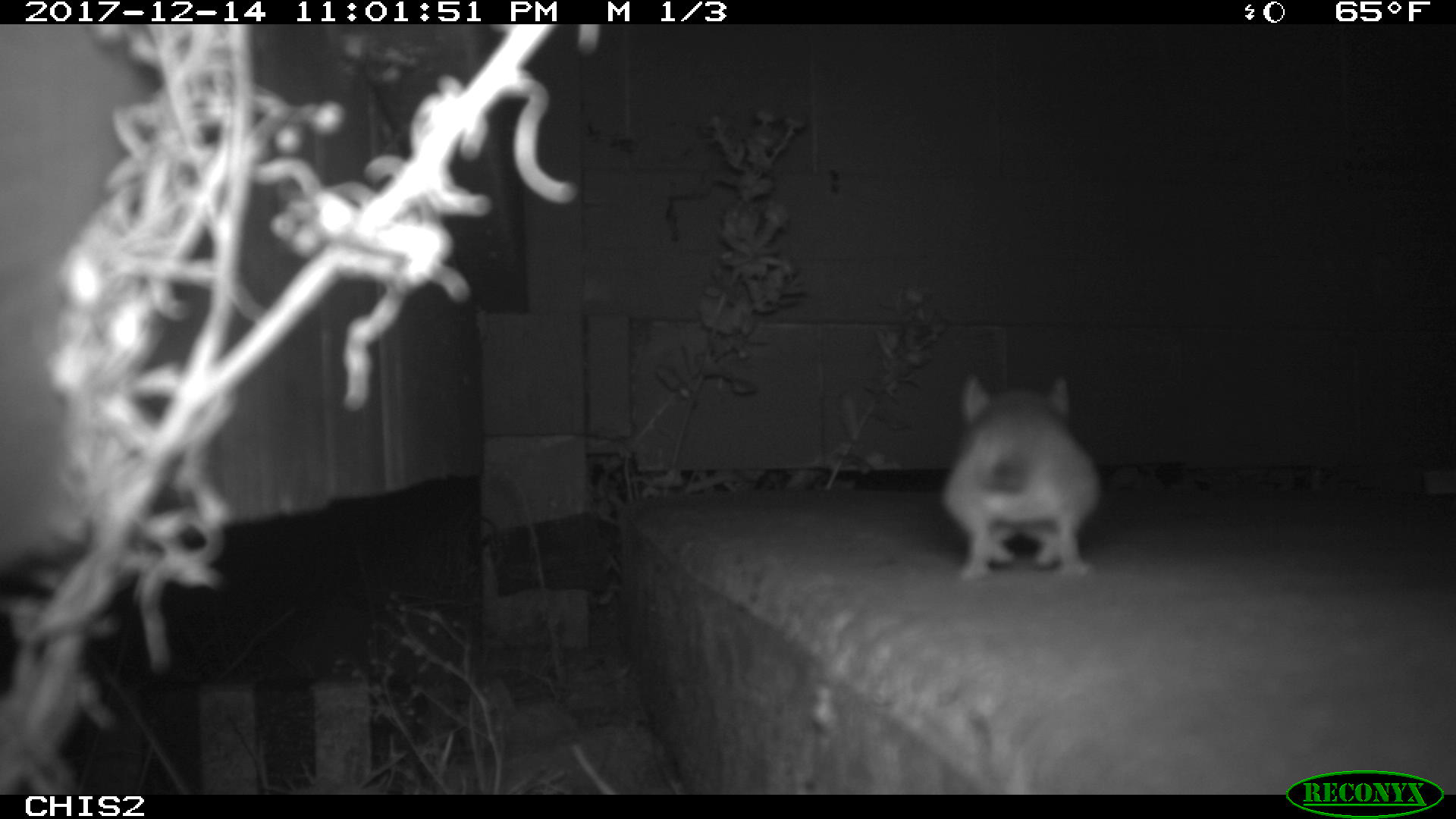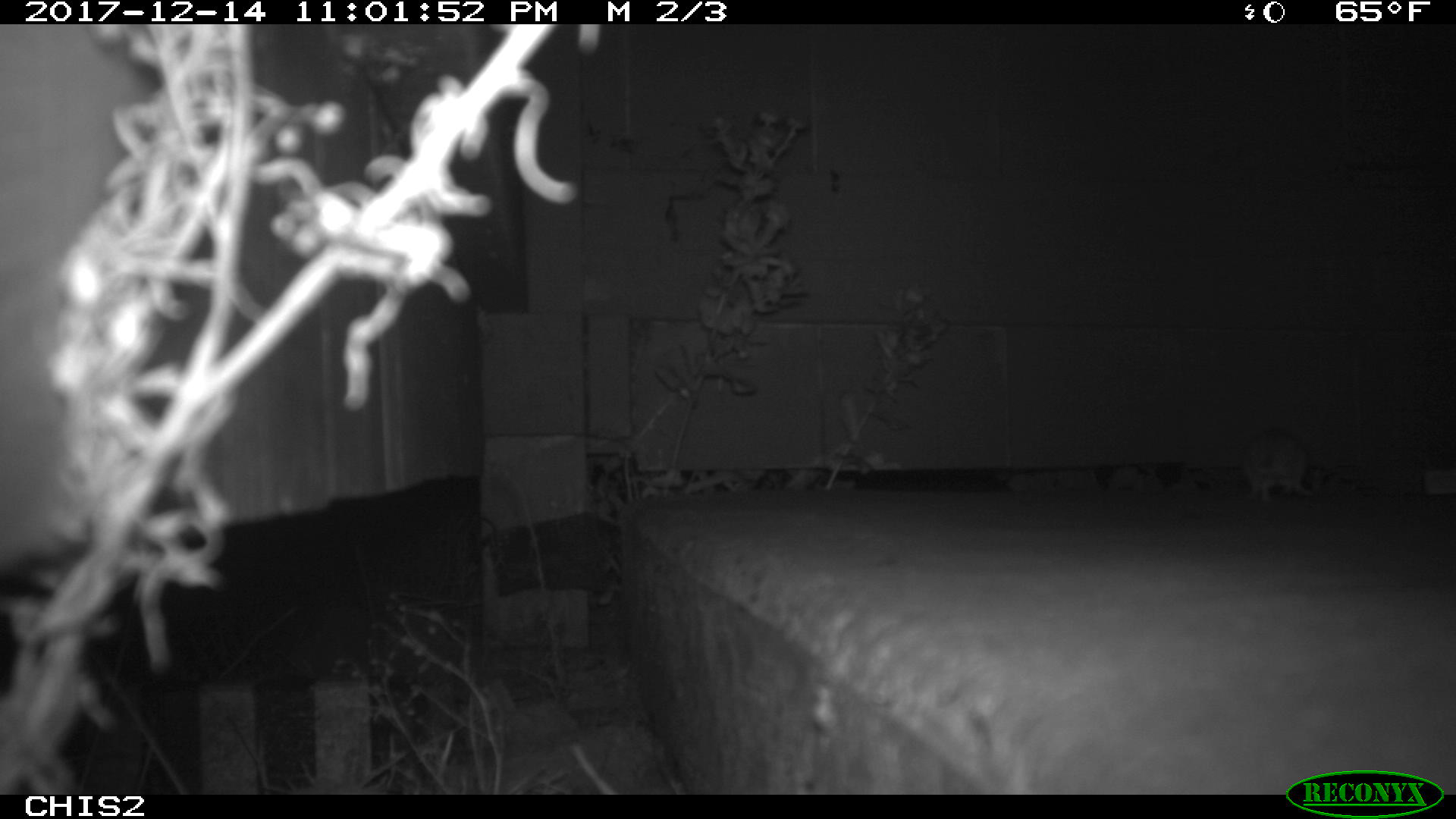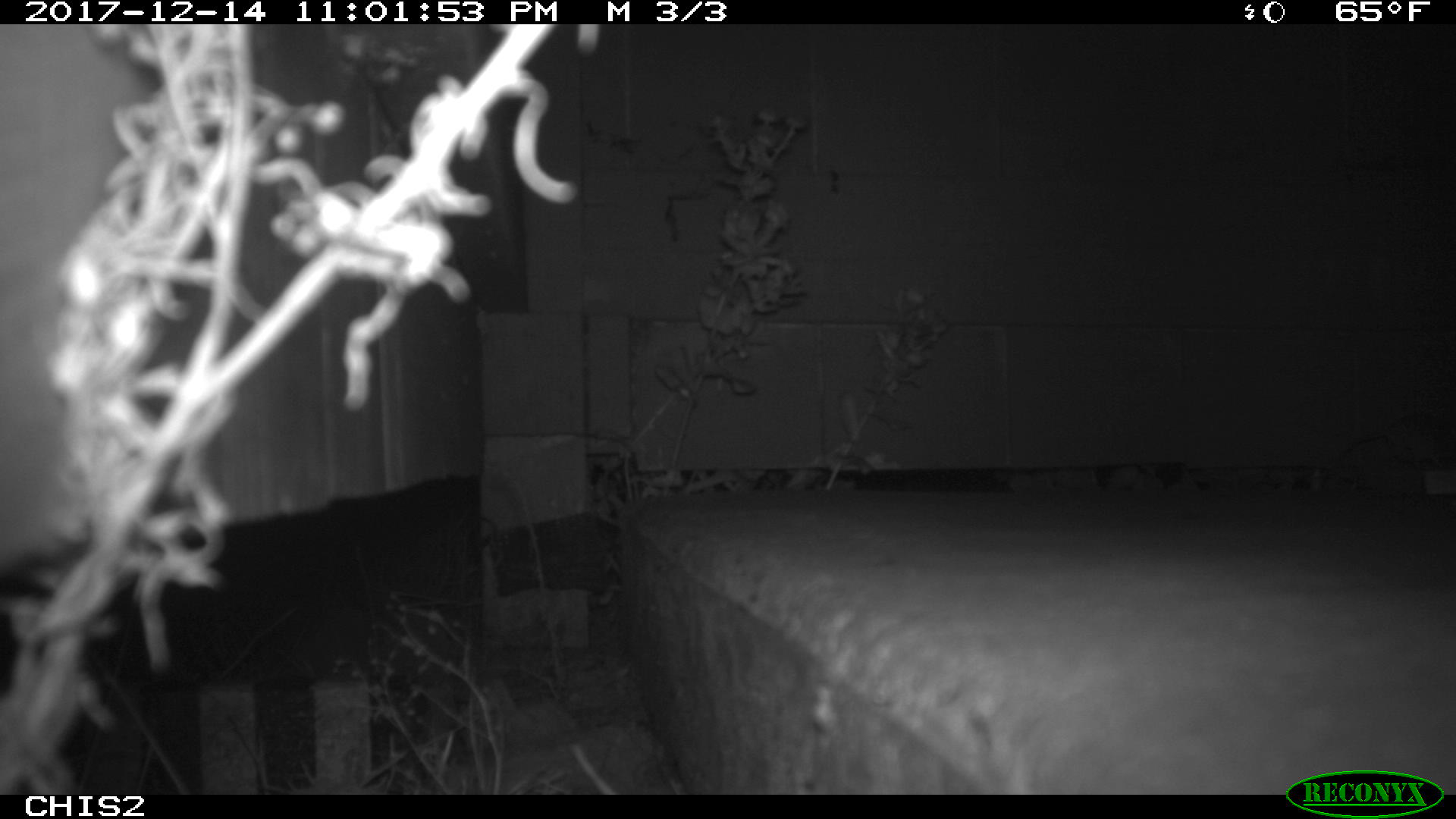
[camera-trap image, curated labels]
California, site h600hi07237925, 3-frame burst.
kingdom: Animalia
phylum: Chordata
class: Mammalia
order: Rodentia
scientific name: Rodentia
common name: rodent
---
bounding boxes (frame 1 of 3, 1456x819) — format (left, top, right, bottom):
rodent: (943, 375, 1101, 579)